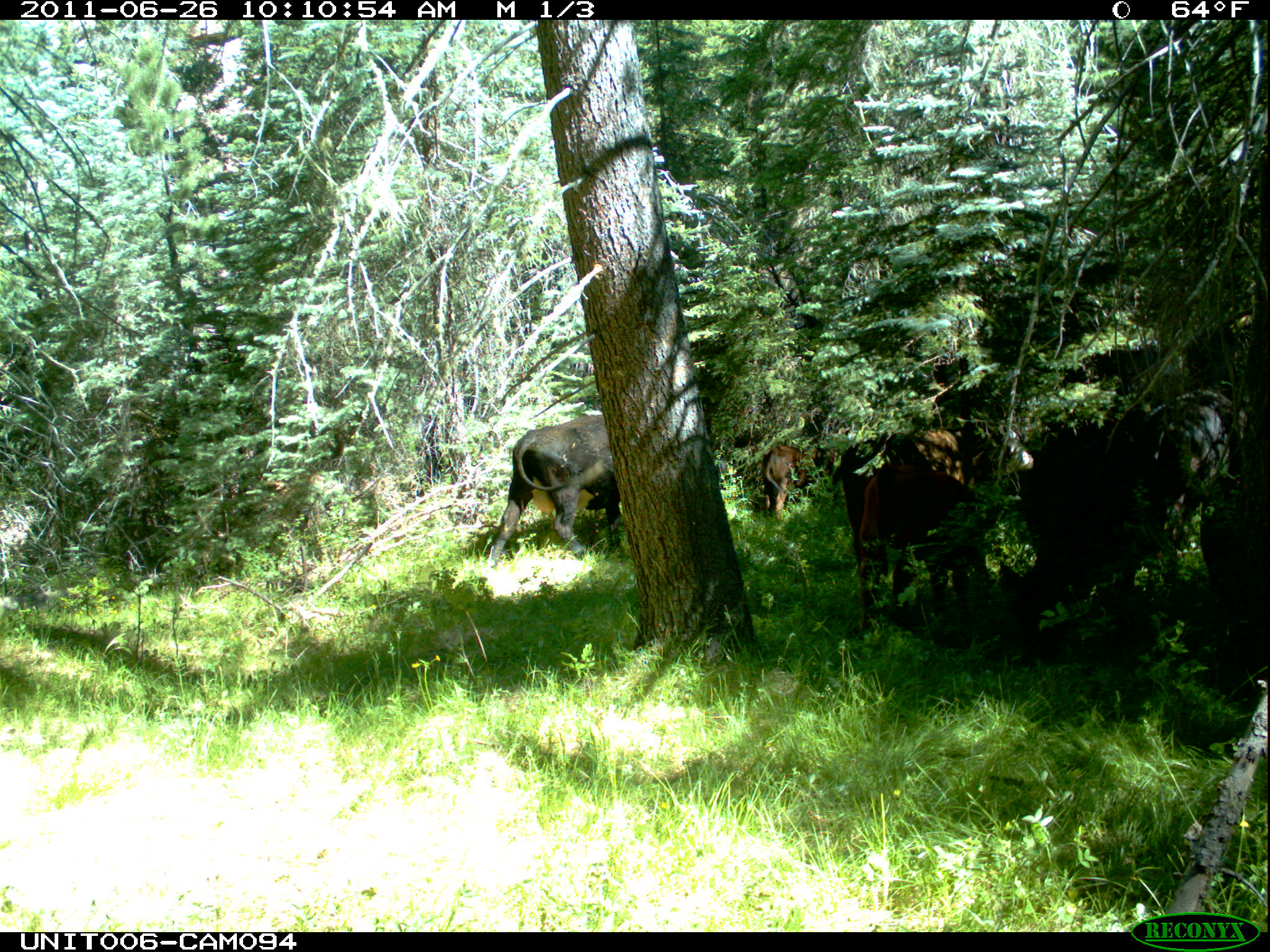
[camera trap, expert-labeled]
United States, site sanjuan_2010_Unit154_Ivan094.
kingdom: Animalia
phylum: Chordata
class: Mammalia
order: Artiodactyla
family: Bovidae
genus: Bos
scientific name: Bos taurus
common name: domestic cow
Bos taurus (domestic cow).